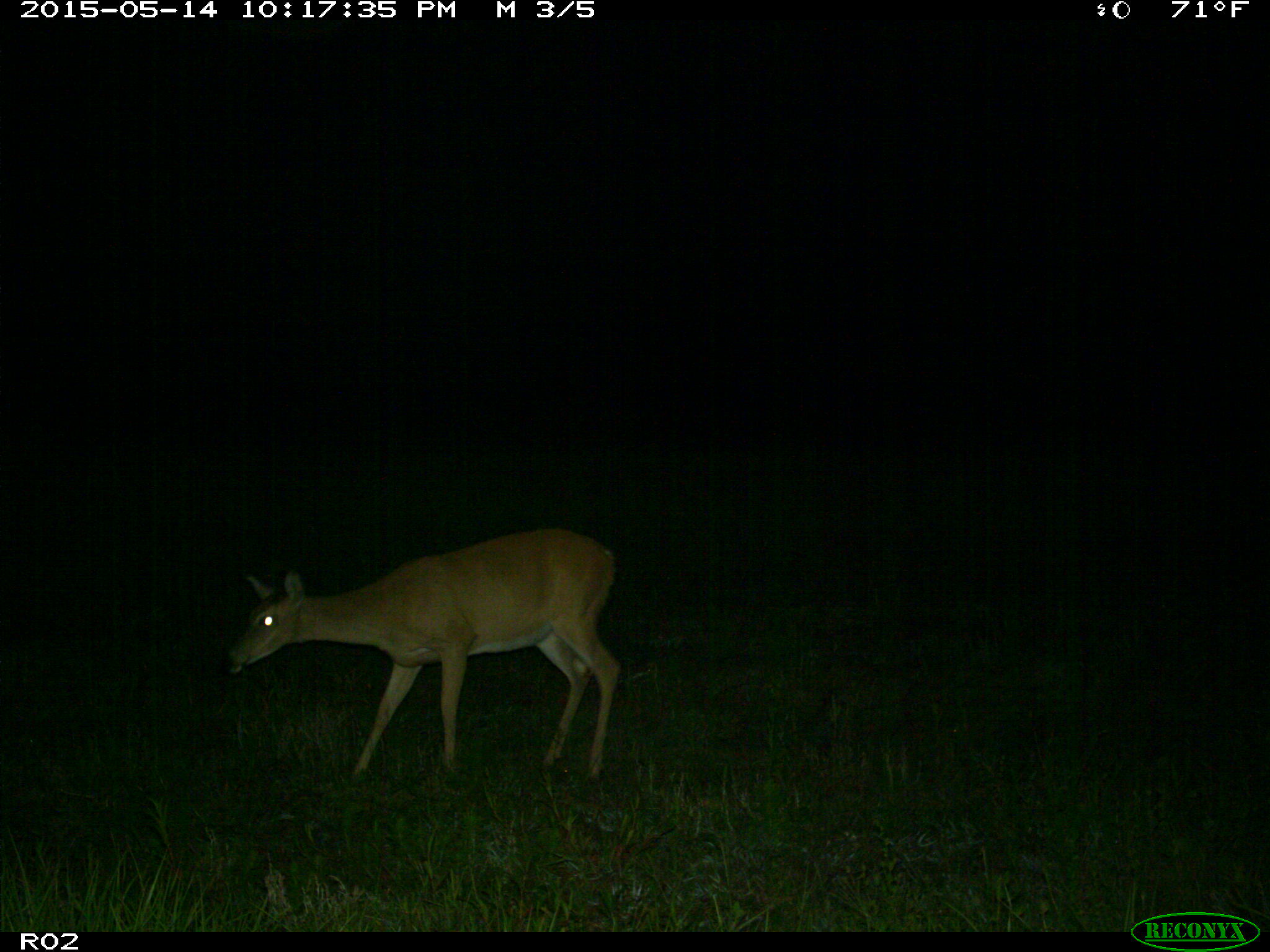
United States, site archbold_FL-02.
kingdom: Animalia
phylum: Chordata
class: Mammalia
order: Artiodactyla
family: Cervidae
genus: Odocoileus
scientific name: Odocoileus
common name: deer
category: unidentified deer